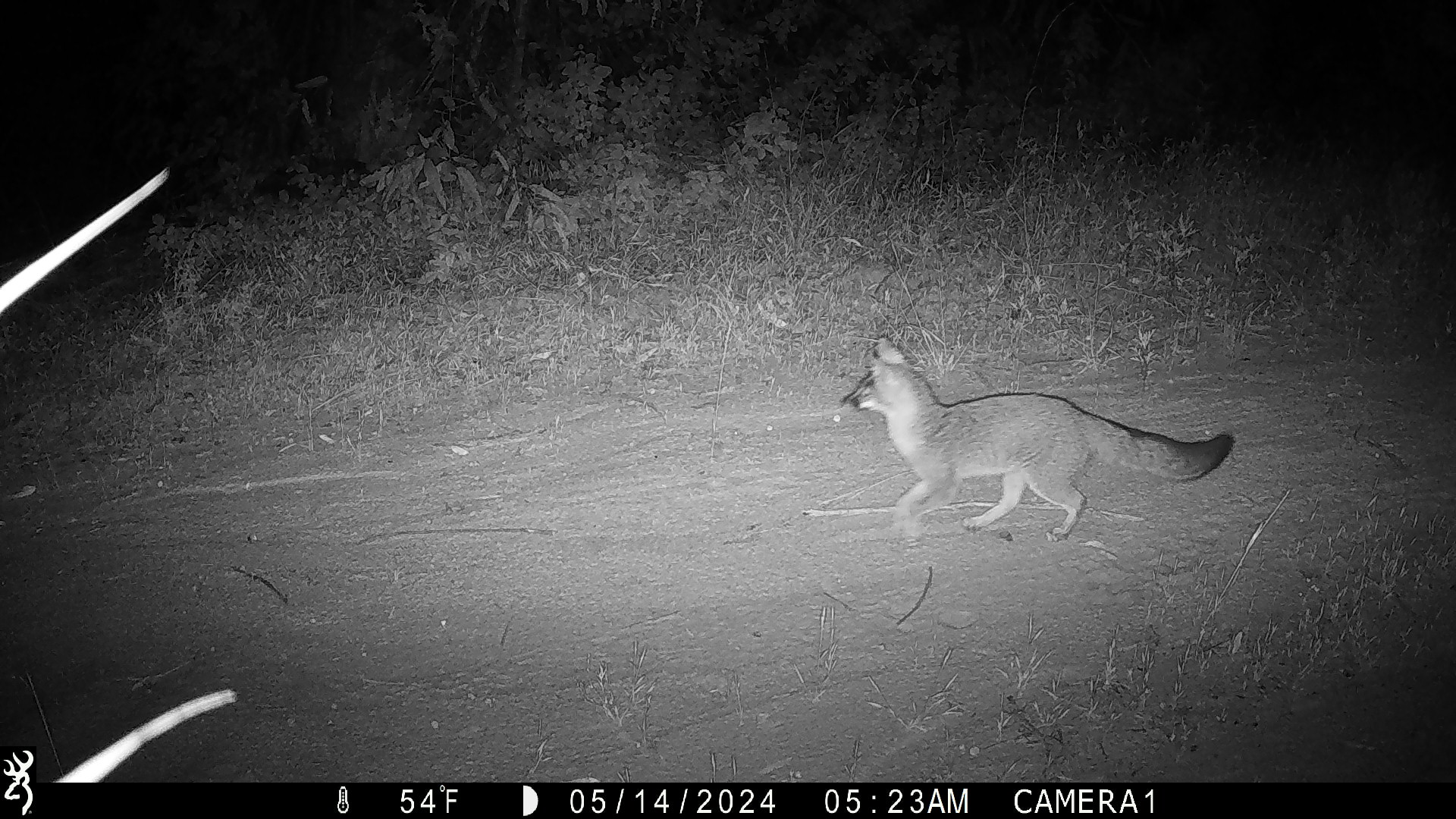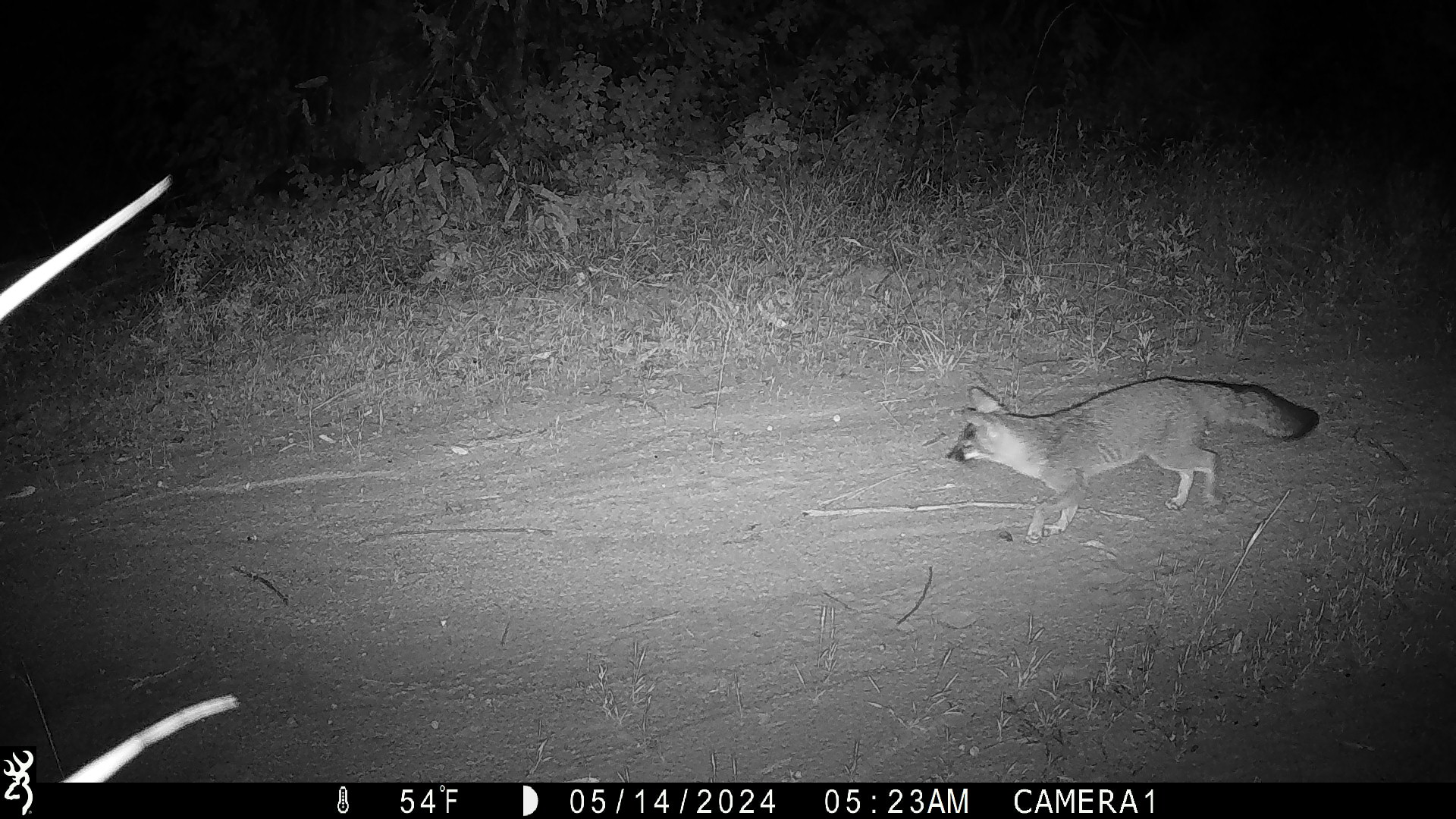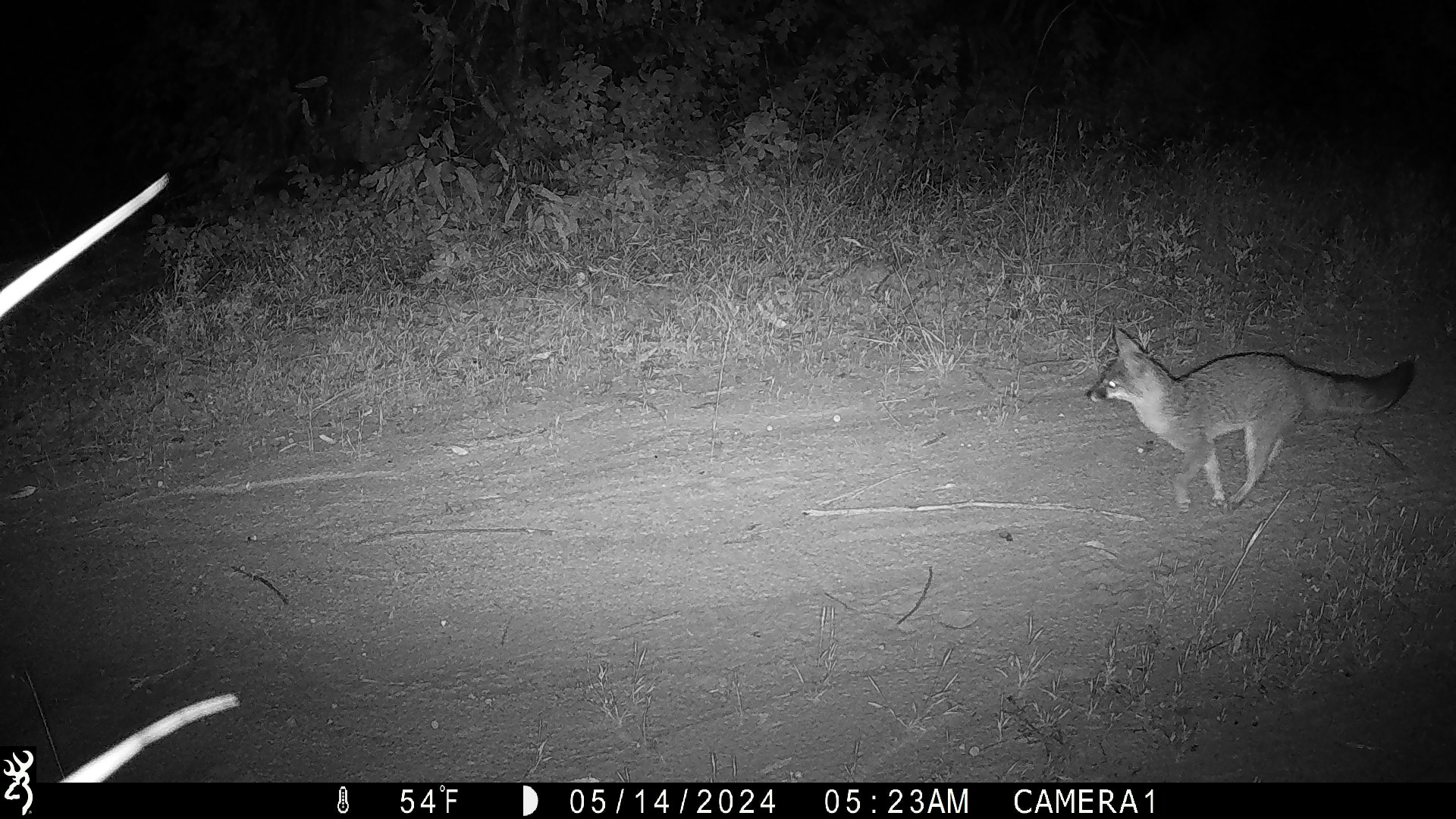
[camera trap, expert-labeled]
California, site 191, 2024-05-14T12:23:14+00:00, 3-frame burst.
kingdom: Animalia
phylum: Chordata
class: Mammalia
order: Carnivora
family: Canidae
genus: Urocyon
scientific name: Urocyon cinereoargenteus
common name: gray fox